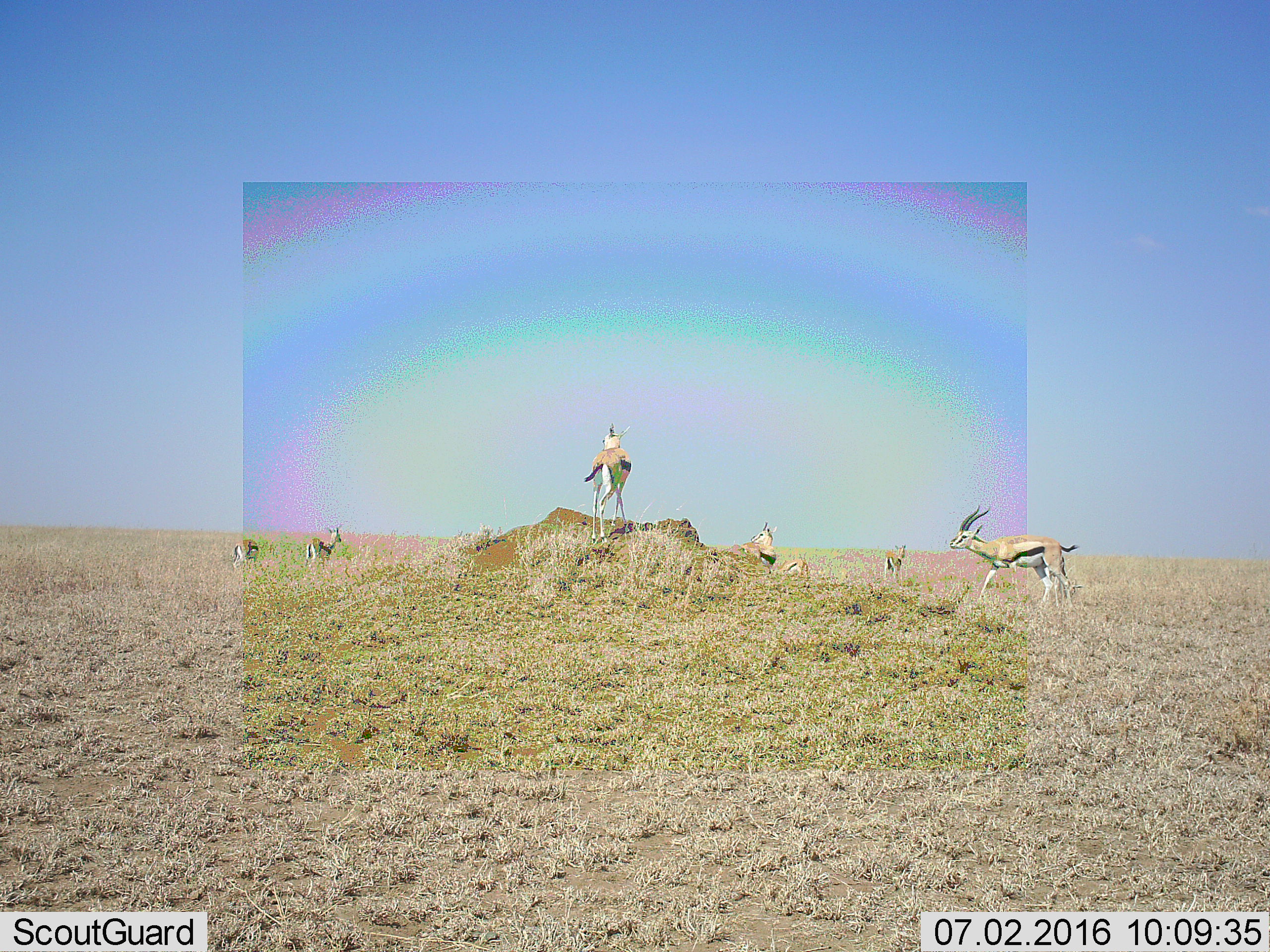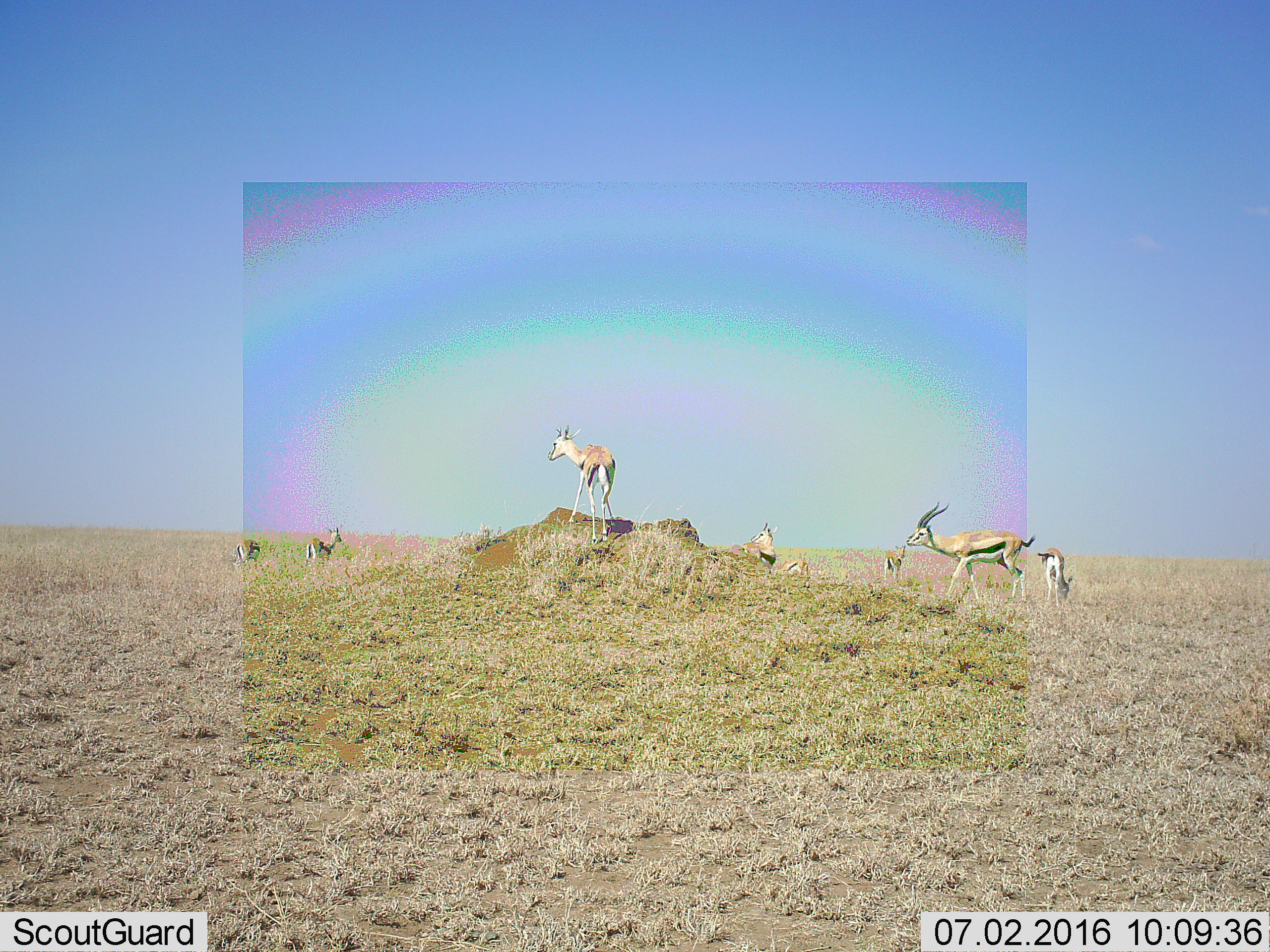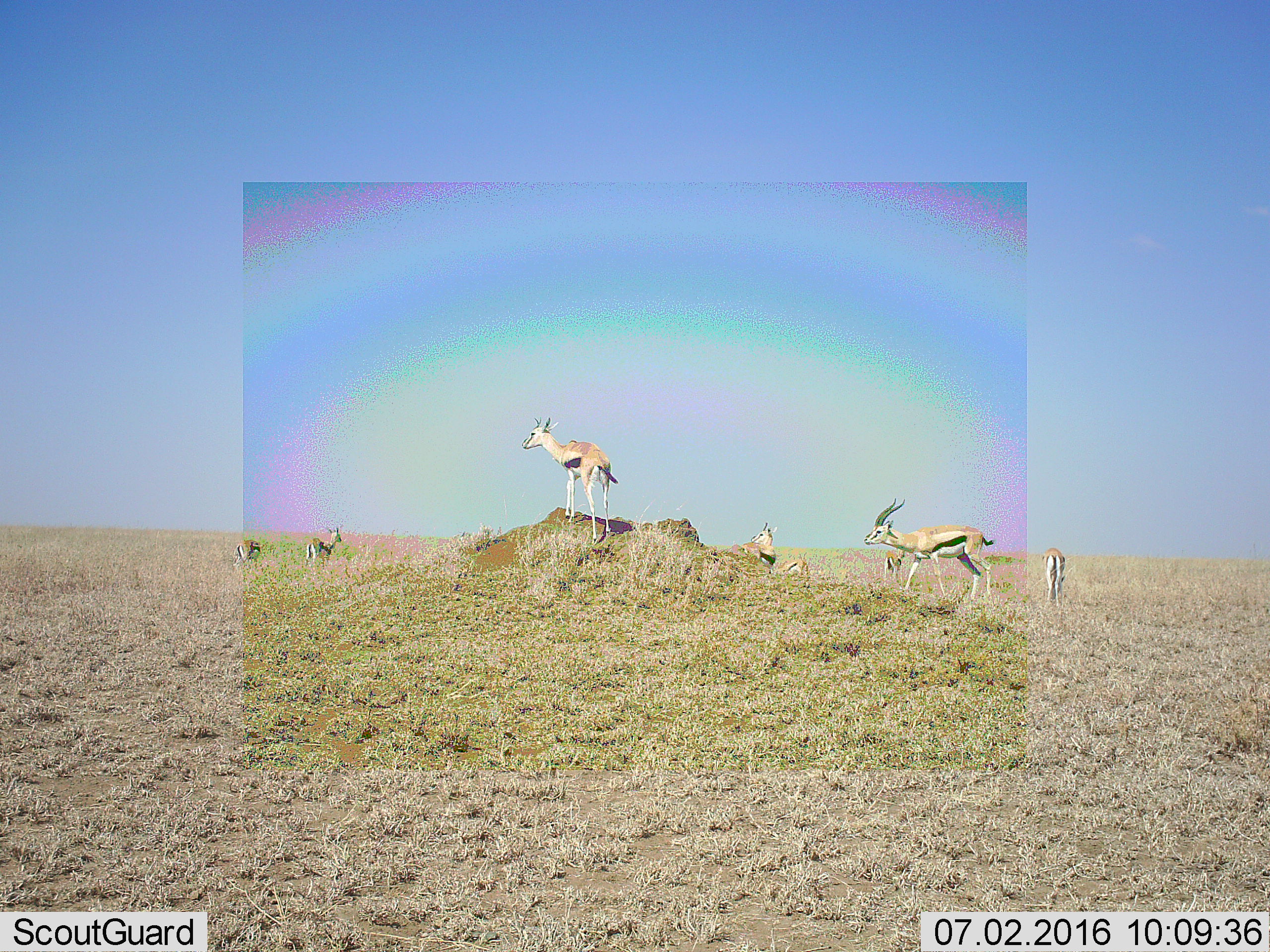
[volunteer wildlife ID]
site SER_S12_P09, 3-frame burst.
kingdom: Animalia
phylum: Chordata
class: Mammalia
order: Artiodactyla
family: Bovidae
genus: Eudorcas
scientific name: Eudorcas thomsonii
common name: thomson's gazelle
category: gazellethomsons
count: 7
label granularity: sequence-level